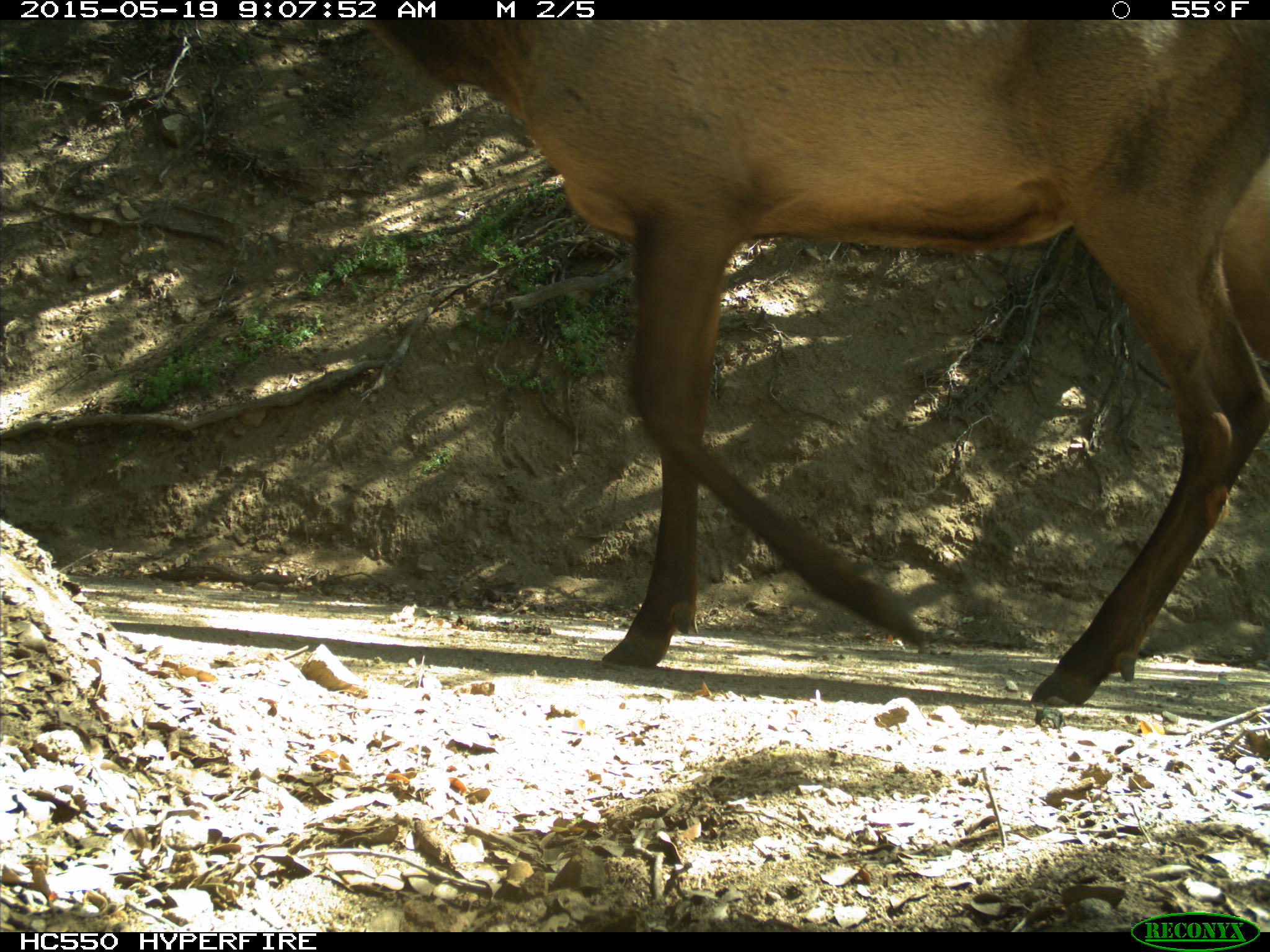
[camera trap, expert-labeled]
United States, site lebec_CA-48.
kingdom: Animalia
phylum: Chordata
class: Mammalia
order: Artiodactyla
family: Cervidae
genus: Cervus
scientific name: Cervus canadensis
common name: elk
Cervus canadensis (elk).